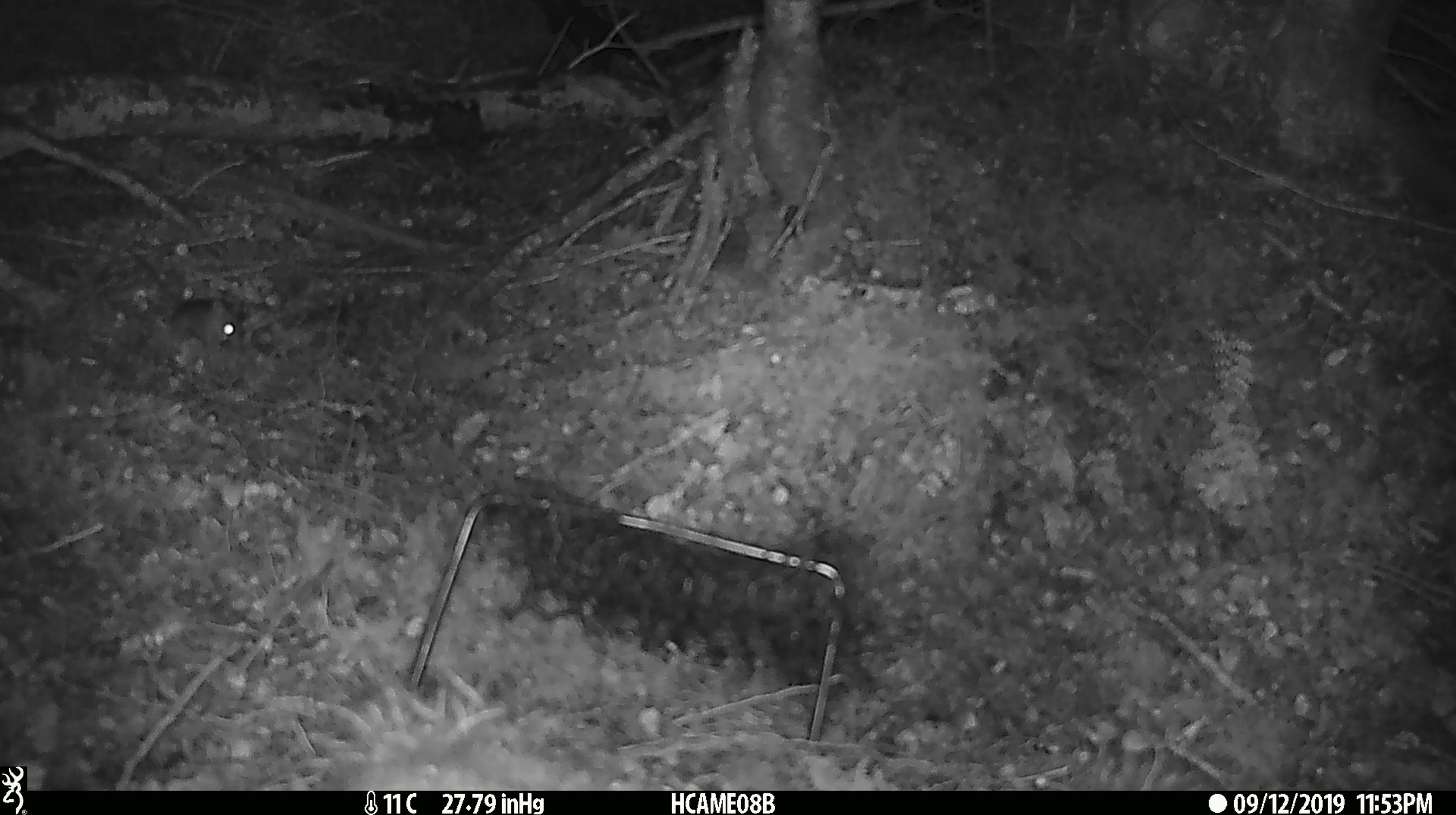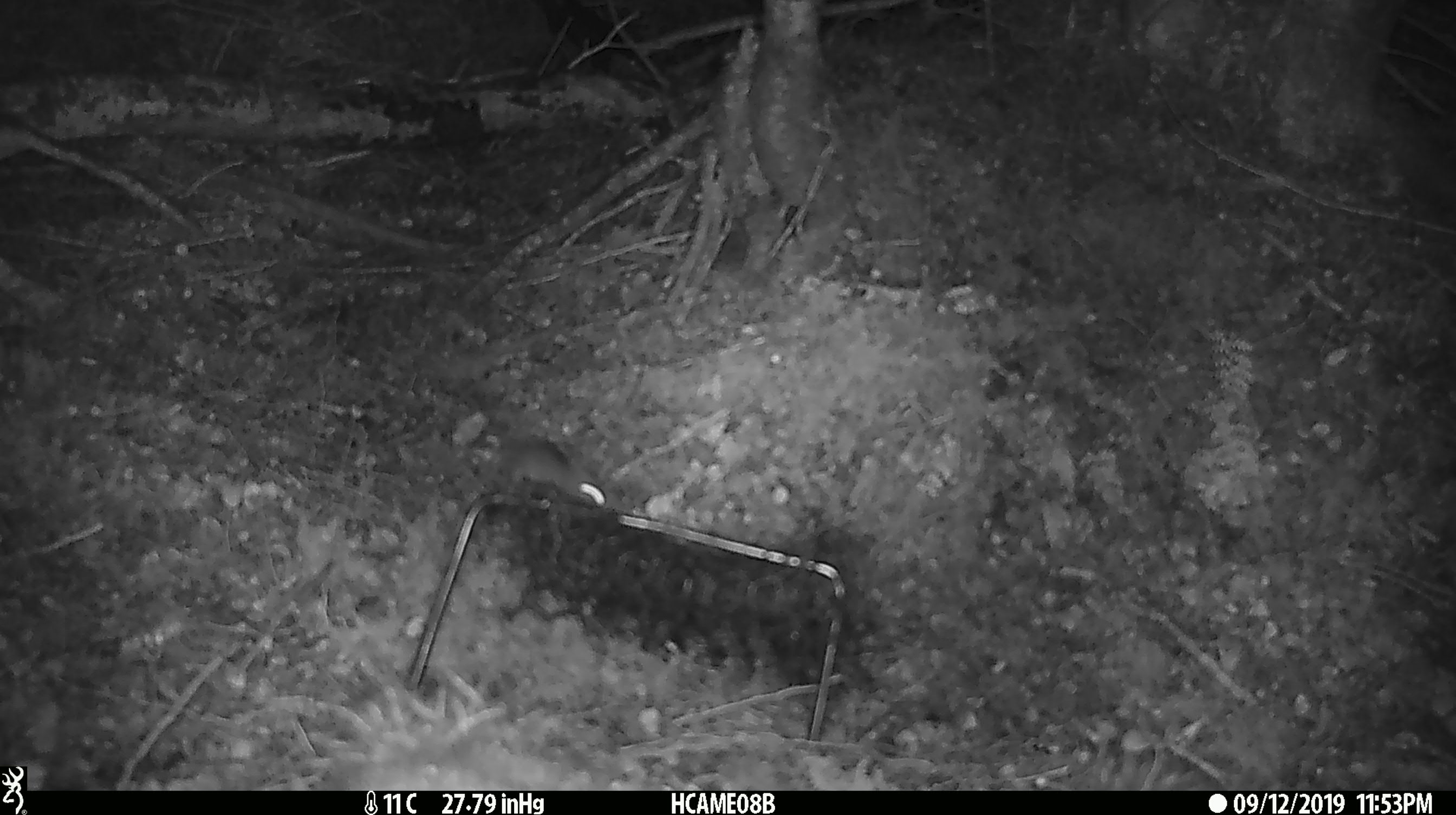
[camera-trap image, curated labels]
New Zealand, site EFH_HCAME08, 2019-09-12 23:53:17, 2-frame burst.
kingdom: Animalia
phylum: Chordata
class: Mammalia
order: Rodentia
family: Muridae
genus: Mus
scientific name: Mus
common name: mouse